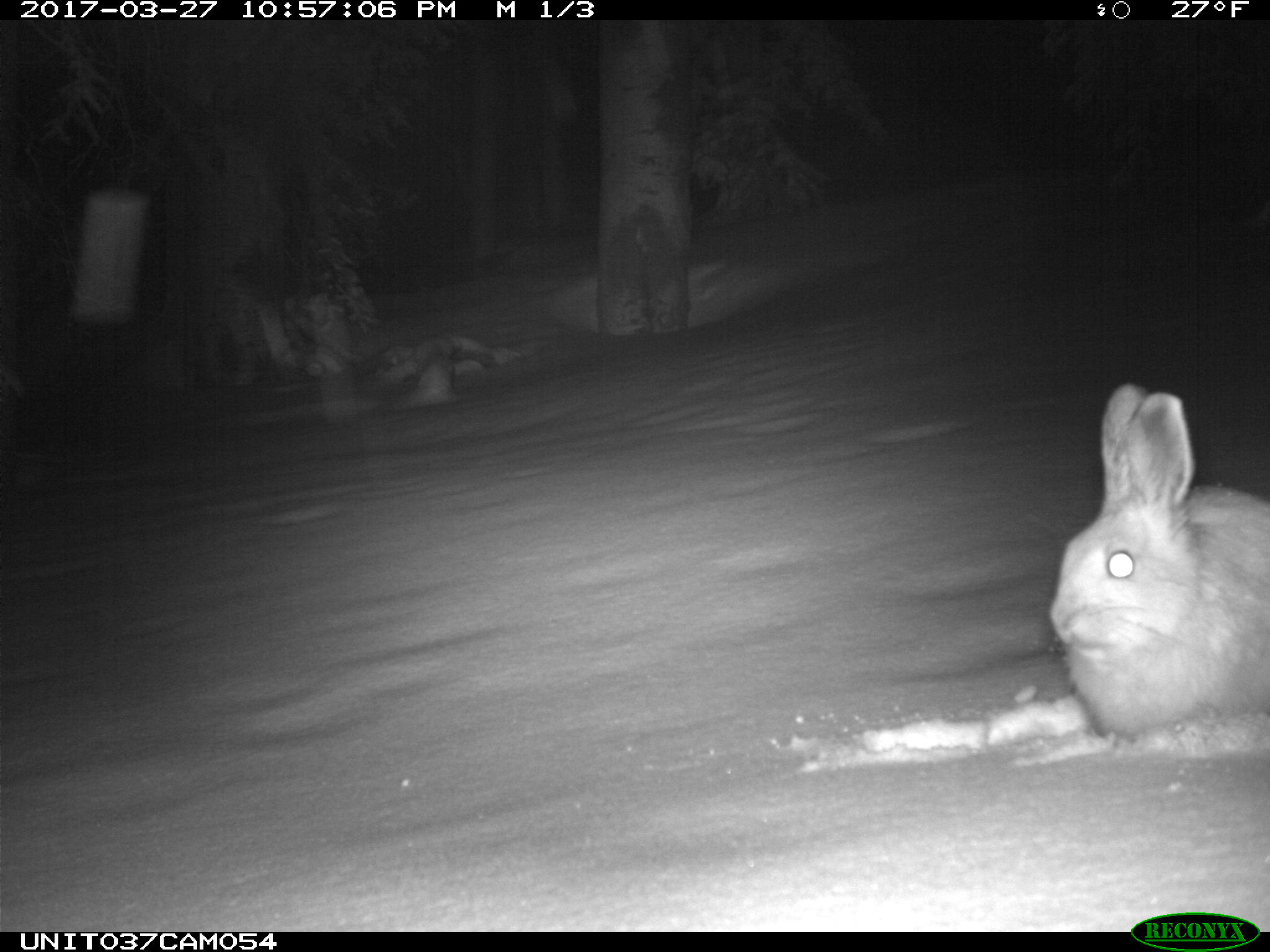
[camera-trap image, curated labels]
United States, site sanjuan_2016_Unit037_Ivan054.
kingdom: Animalia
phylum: Chordata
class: Mammalia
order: Lagomorpha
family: Leporidae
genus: Lepus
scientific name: Lepus americanus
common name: snowshoe hare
Lepus americanus (snowshoe hare).